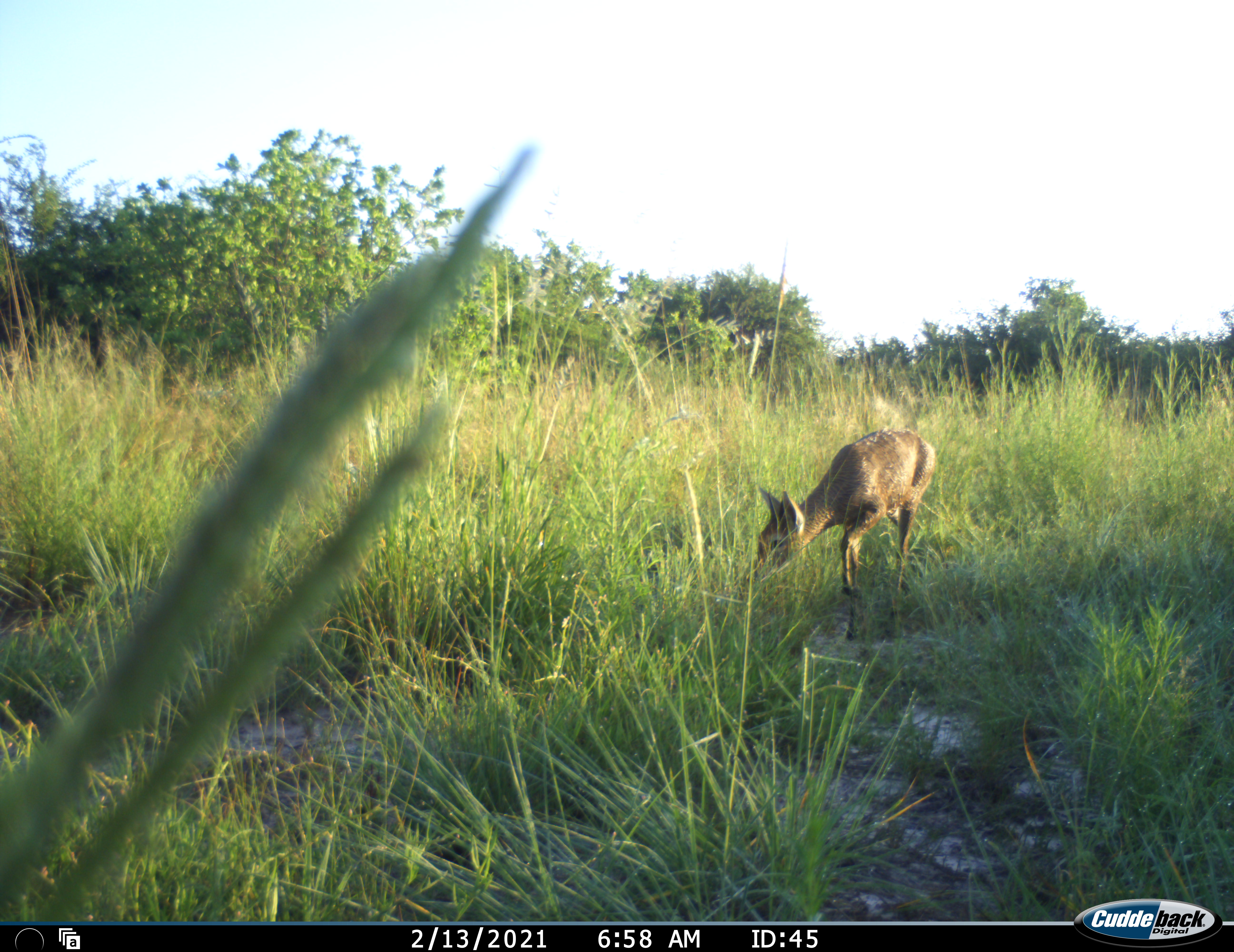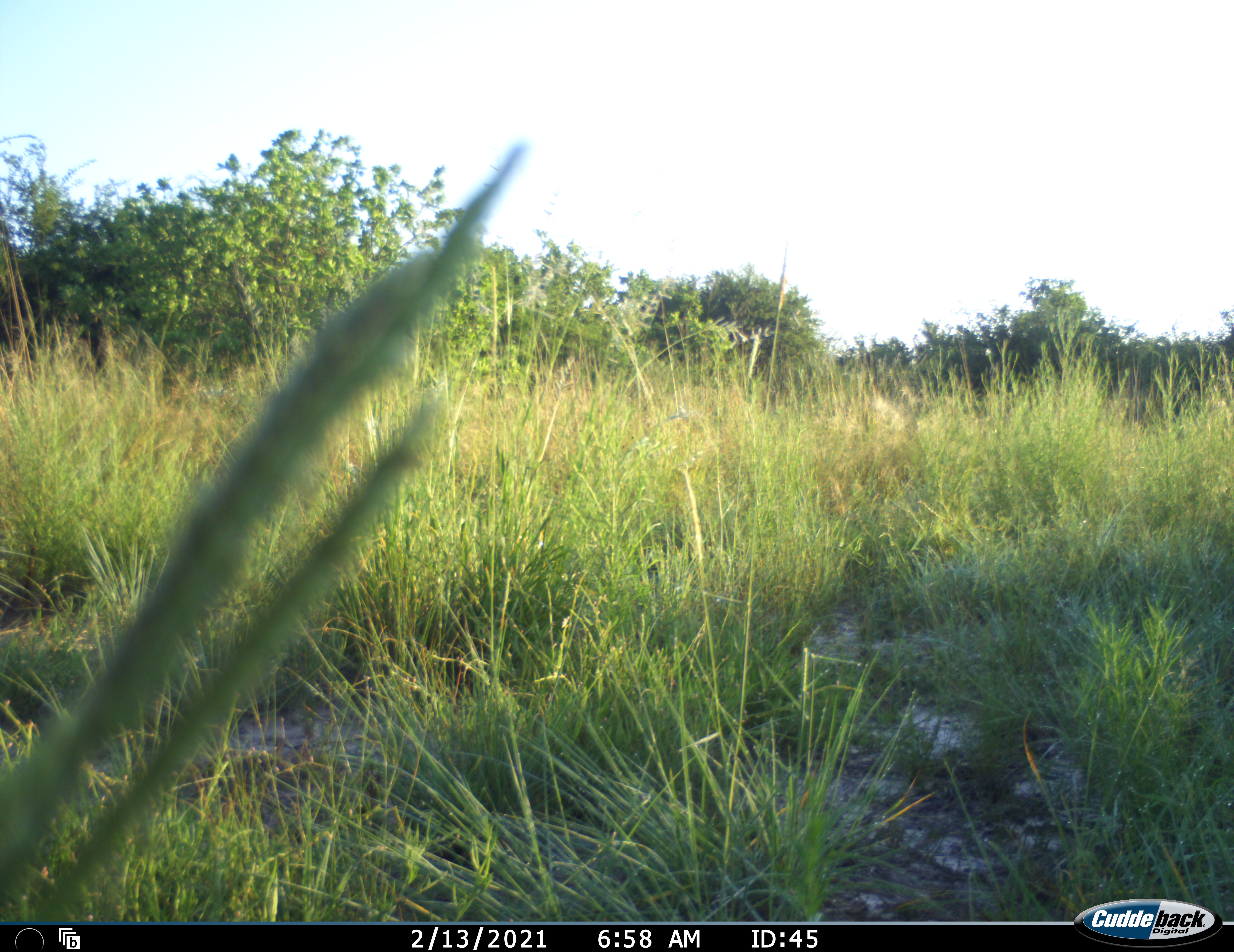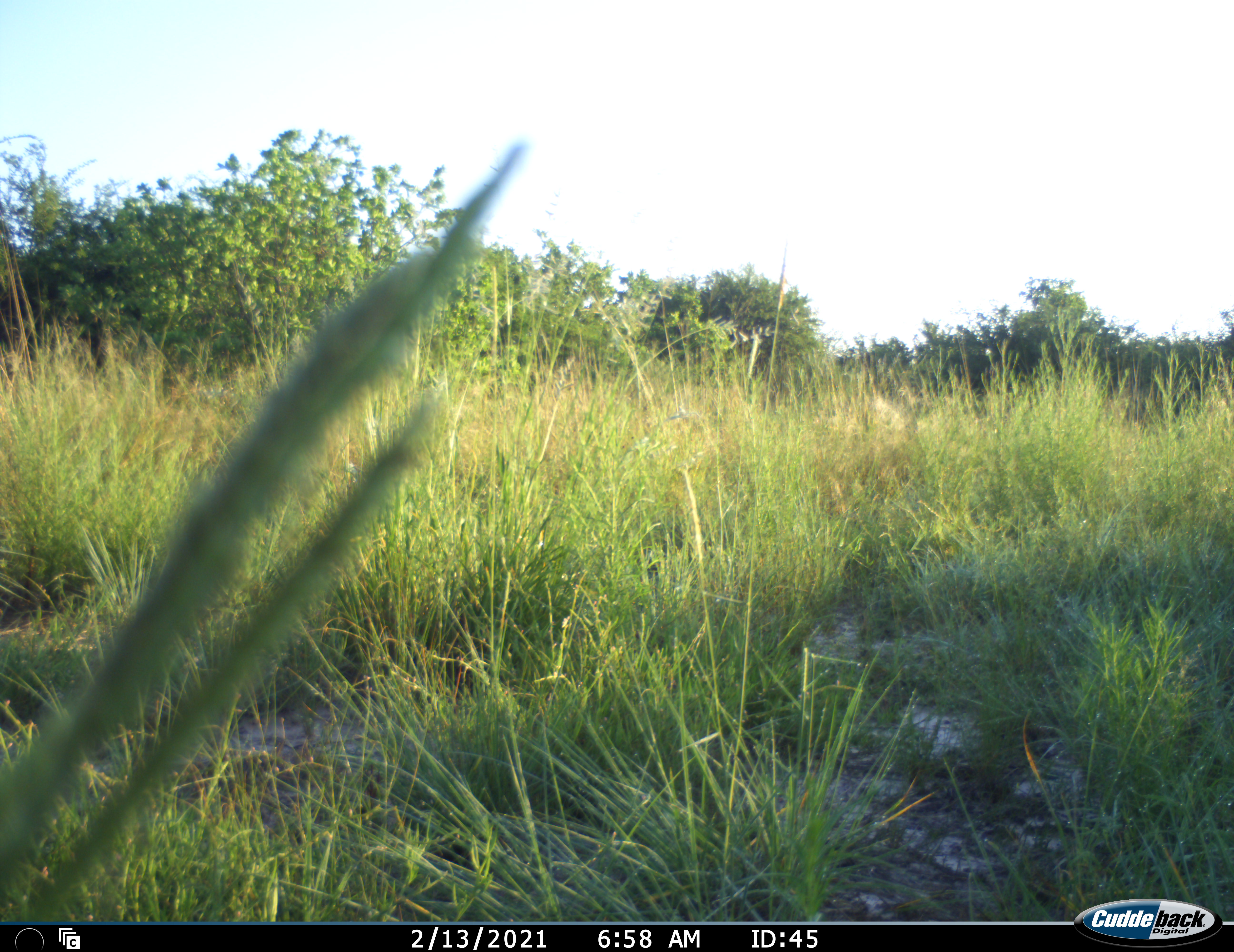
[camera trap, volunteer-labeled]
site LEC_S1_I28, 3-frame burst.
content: unidentified animal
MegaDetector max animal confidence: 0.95